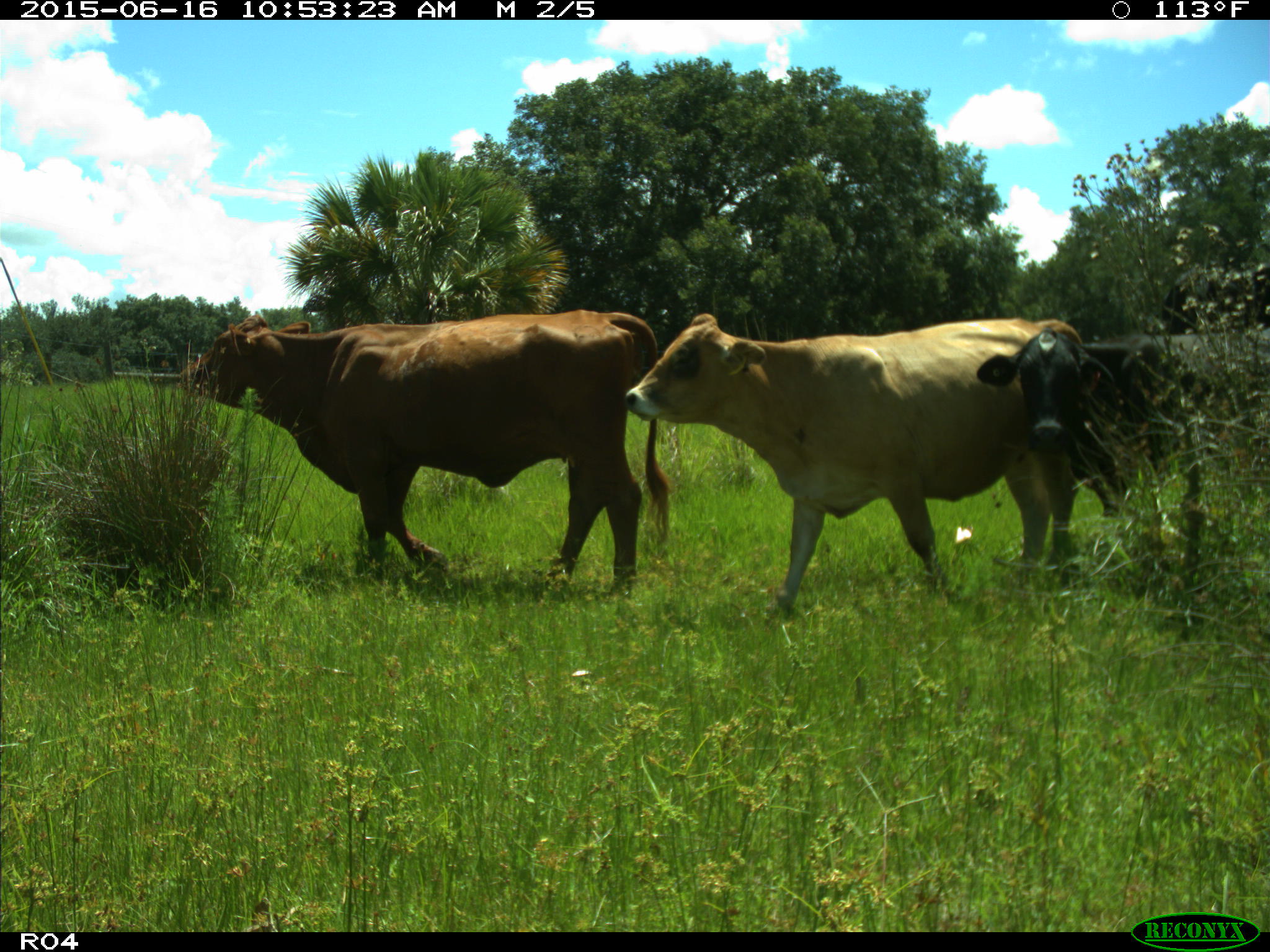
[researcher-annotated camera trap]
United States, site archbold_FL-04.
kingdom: Animalia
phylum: Chordata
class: Mammalia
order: Artiodactyla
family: Bovidae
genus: Bos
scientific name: Bos taurus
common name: domestic cow